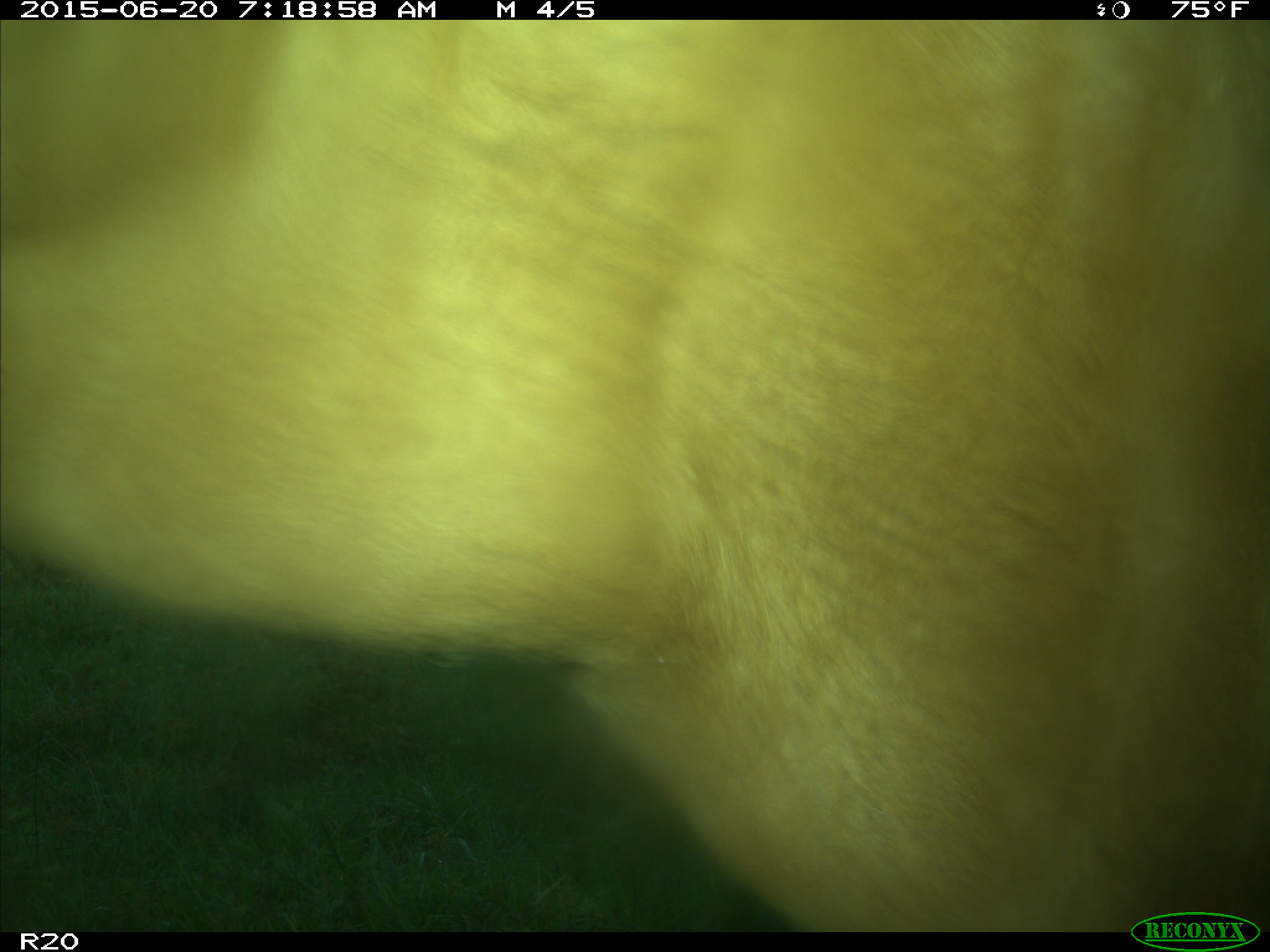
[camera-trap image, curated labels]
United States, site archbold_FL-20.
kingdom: Animalia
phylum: Chordata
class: Mammalia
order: Artiodactyla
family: Bovidae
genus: Bos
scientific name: Bos taurus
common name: domestic cow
Bos taurus (domestic cow).